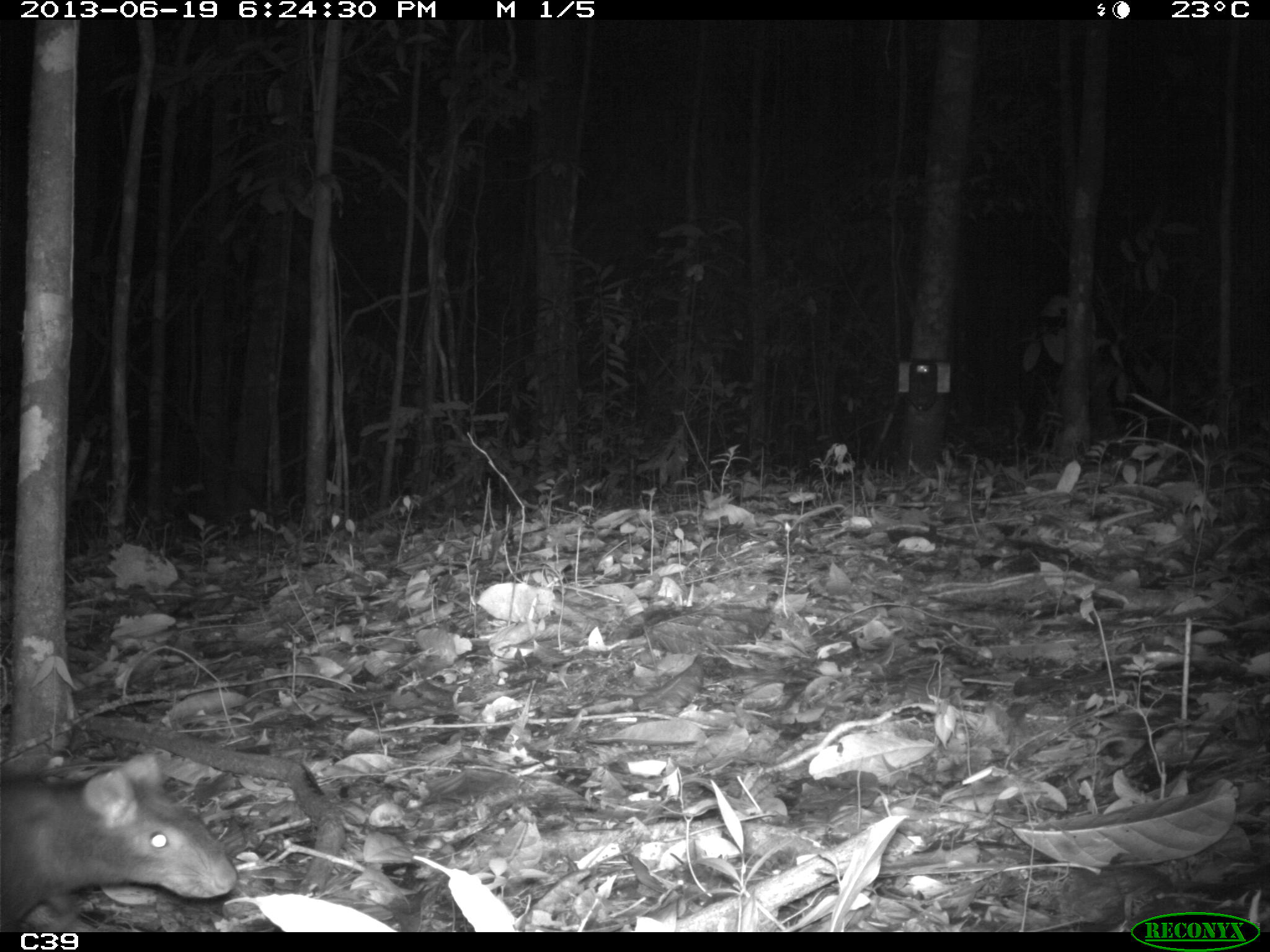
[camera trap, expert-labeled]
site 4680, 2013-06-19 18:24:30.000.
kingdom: Animalia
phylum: Chordata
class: Mammalia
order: Rodentia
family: Dasyproctidae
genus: Dasyprocta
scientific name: Dasyprocta leporina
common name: red-rumped agouti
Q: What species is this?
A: Dasyprocta leporina (red-rumped agouti).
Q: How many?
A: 1.